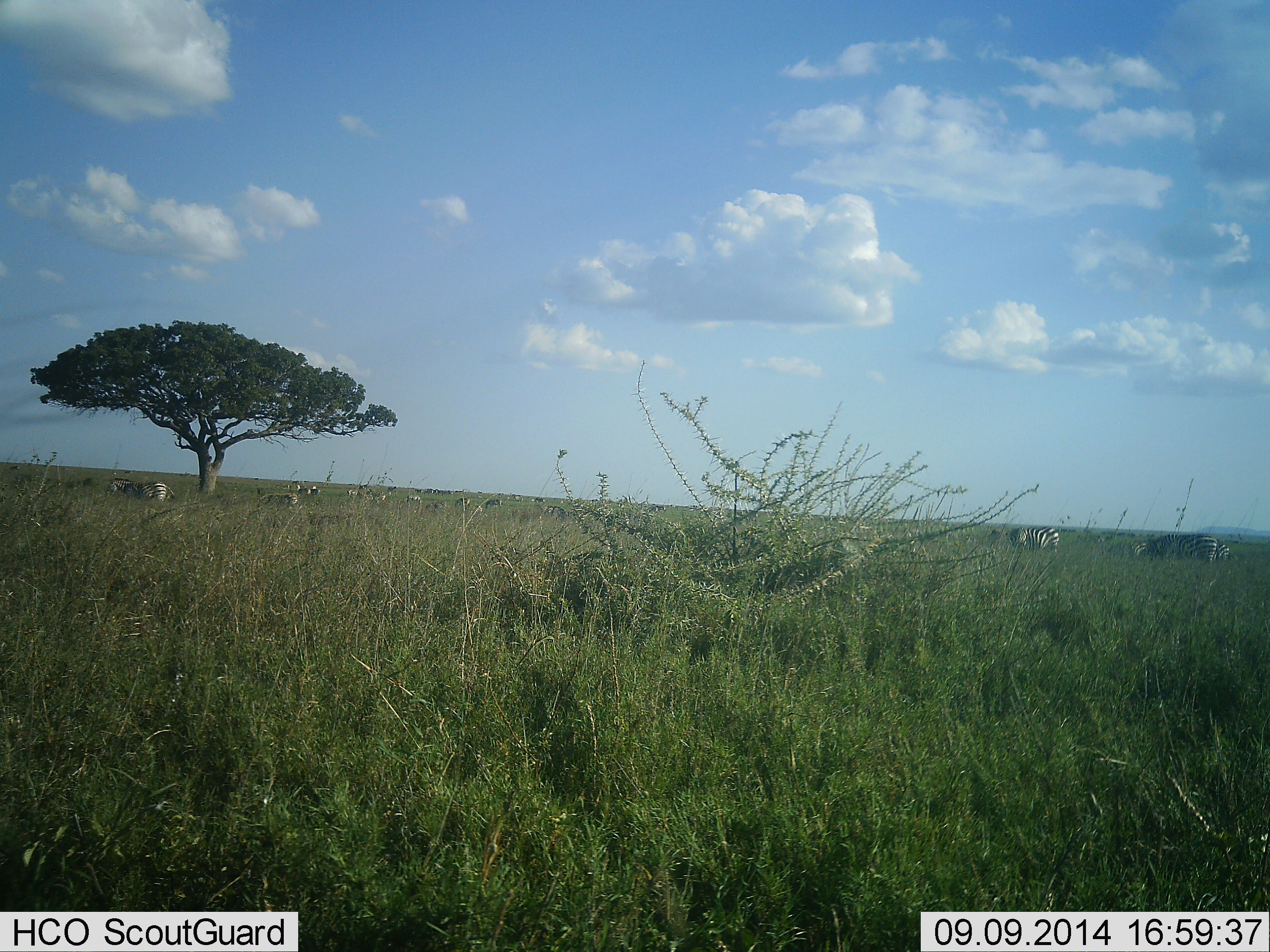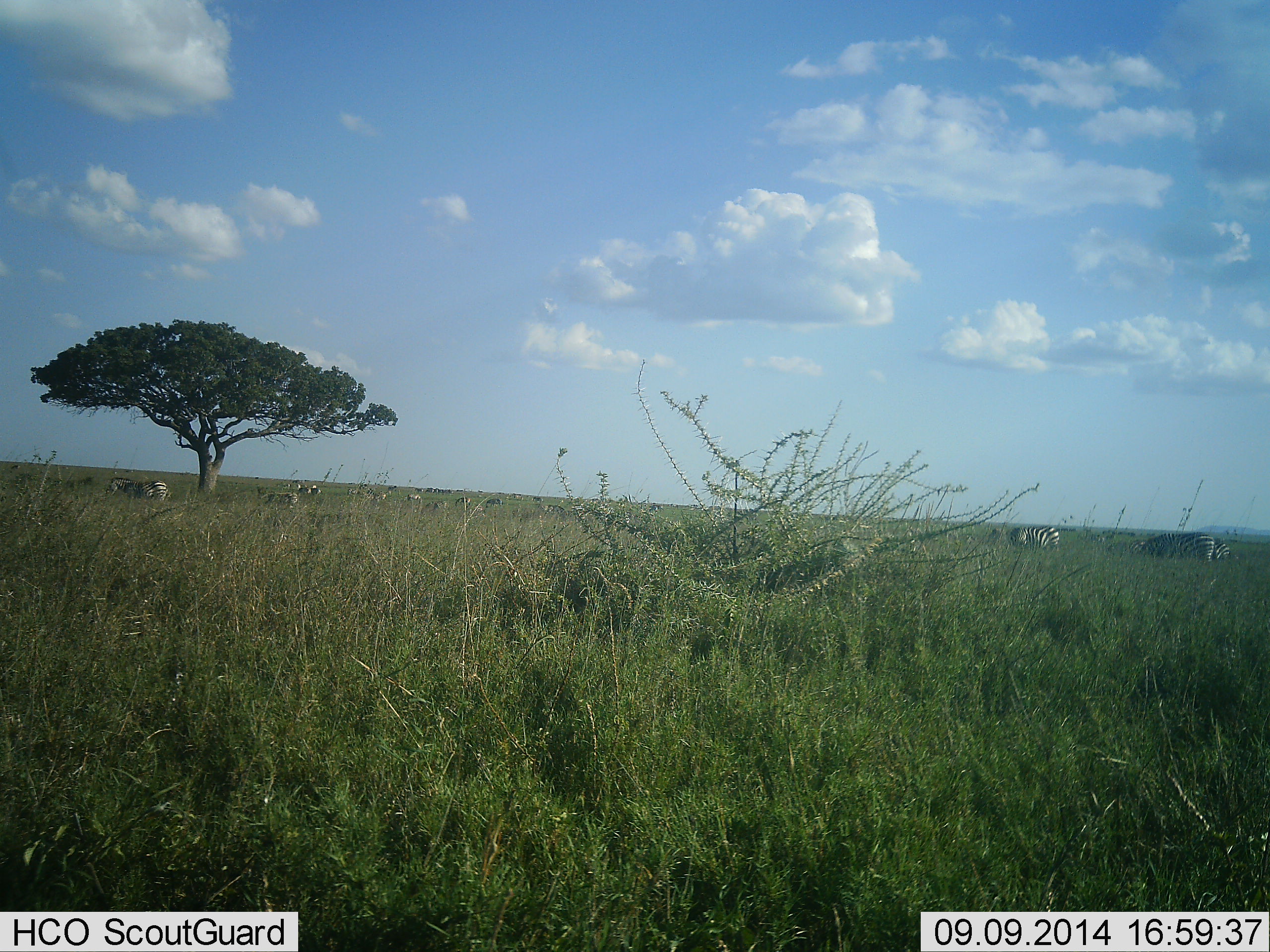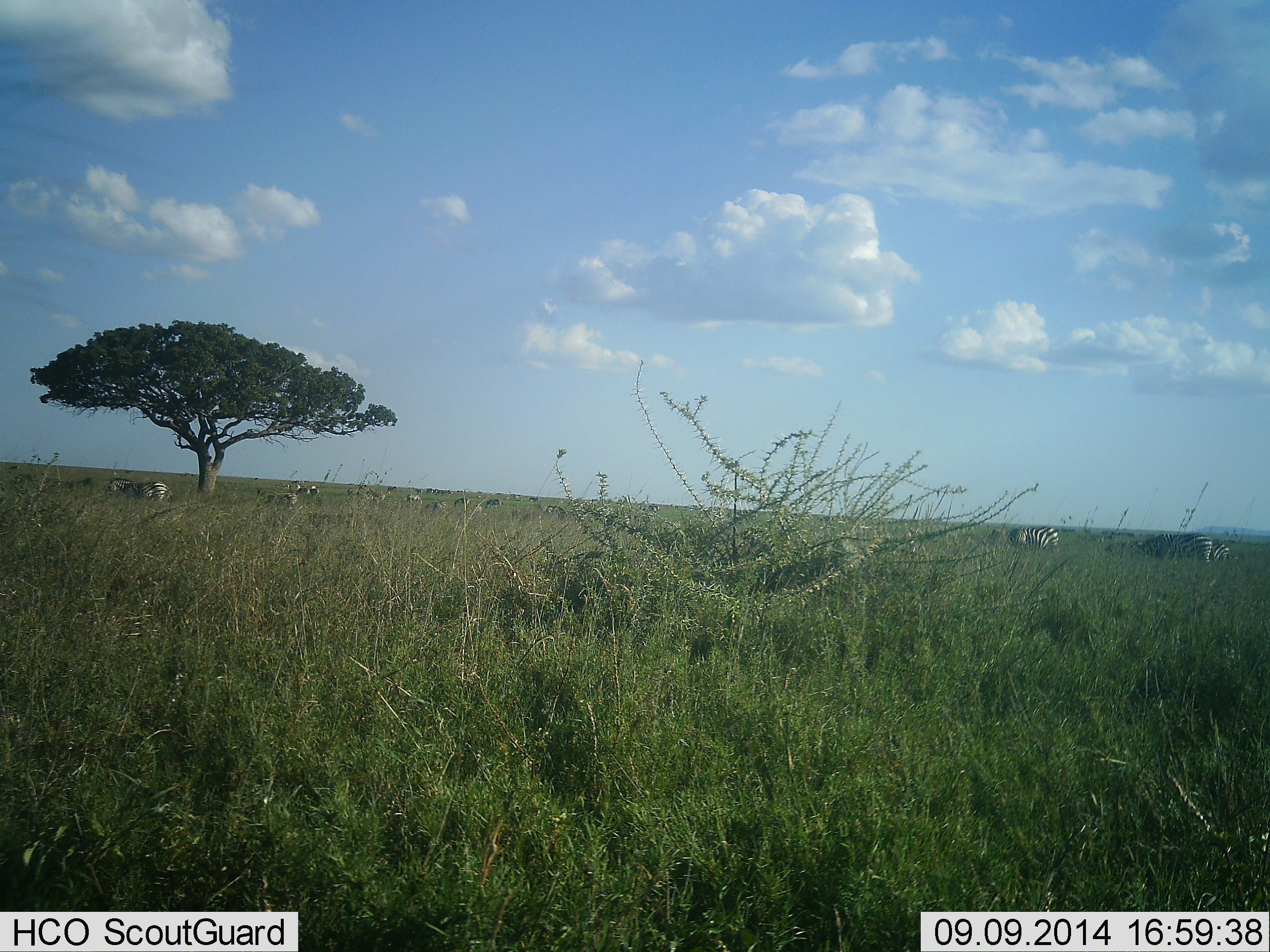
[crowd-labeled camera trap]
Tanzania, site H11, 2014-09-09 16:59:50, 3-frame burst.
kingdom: Animalia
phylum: Chordata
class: Mammalia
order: Perissodactyla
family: Equidae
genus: Equus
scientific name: Equus quagga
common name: plains zebra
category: zebra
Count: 5.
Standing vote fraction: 50%.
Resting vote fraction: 0%.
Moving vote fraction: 10%.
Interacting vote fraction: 0%.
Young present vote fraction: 0%.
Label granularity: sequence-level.